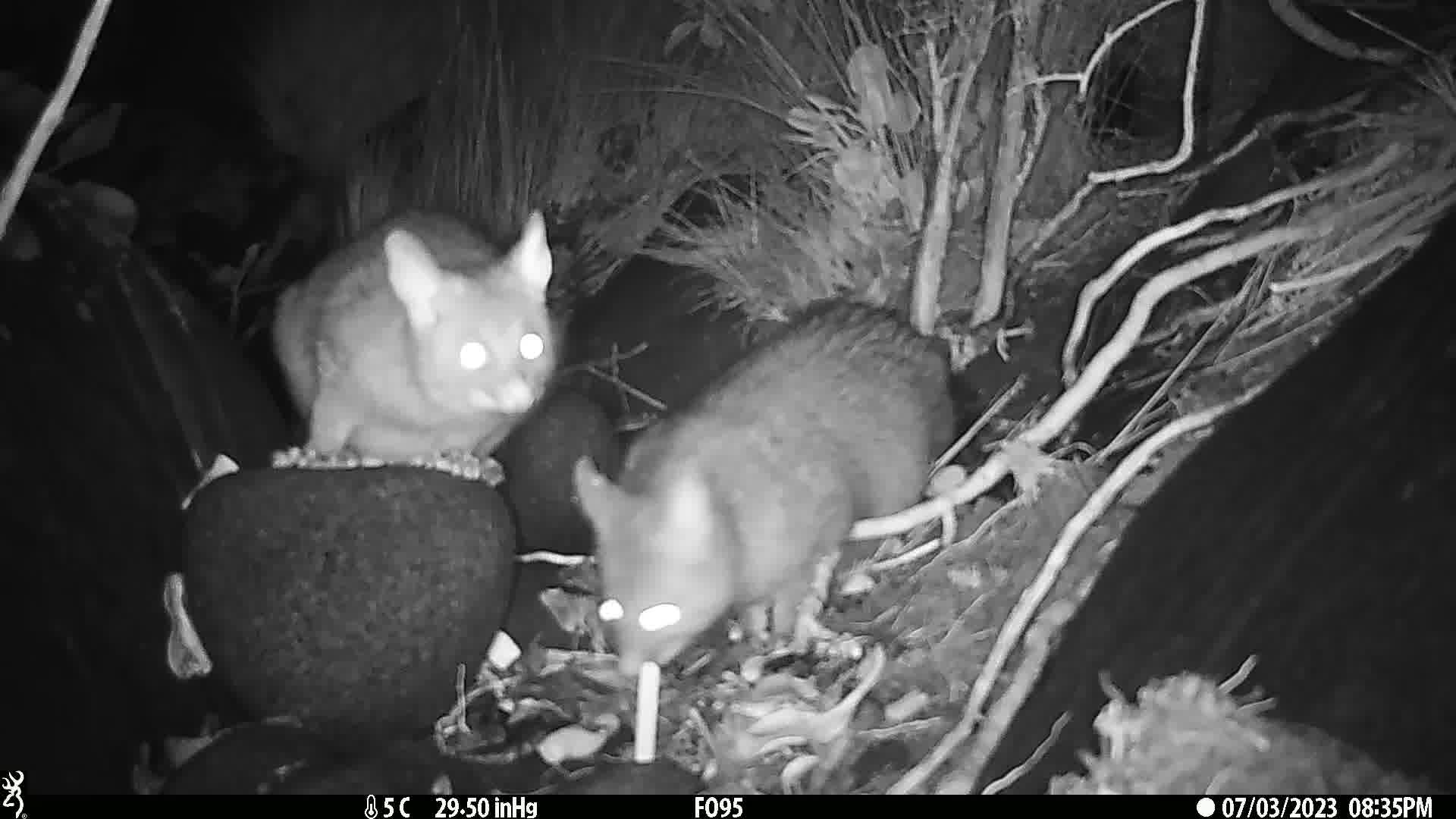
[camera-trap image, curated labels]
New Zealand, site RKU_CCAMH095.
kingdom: Animalia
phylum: Chordata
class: Mammalia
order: Diprotodontia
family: Phalangeridae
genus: Trichosurus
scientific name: Trichosurus vulpecula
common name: common brushtail possum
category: possum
Possum (common brushtail possum) (Trichosurus vulpecula).